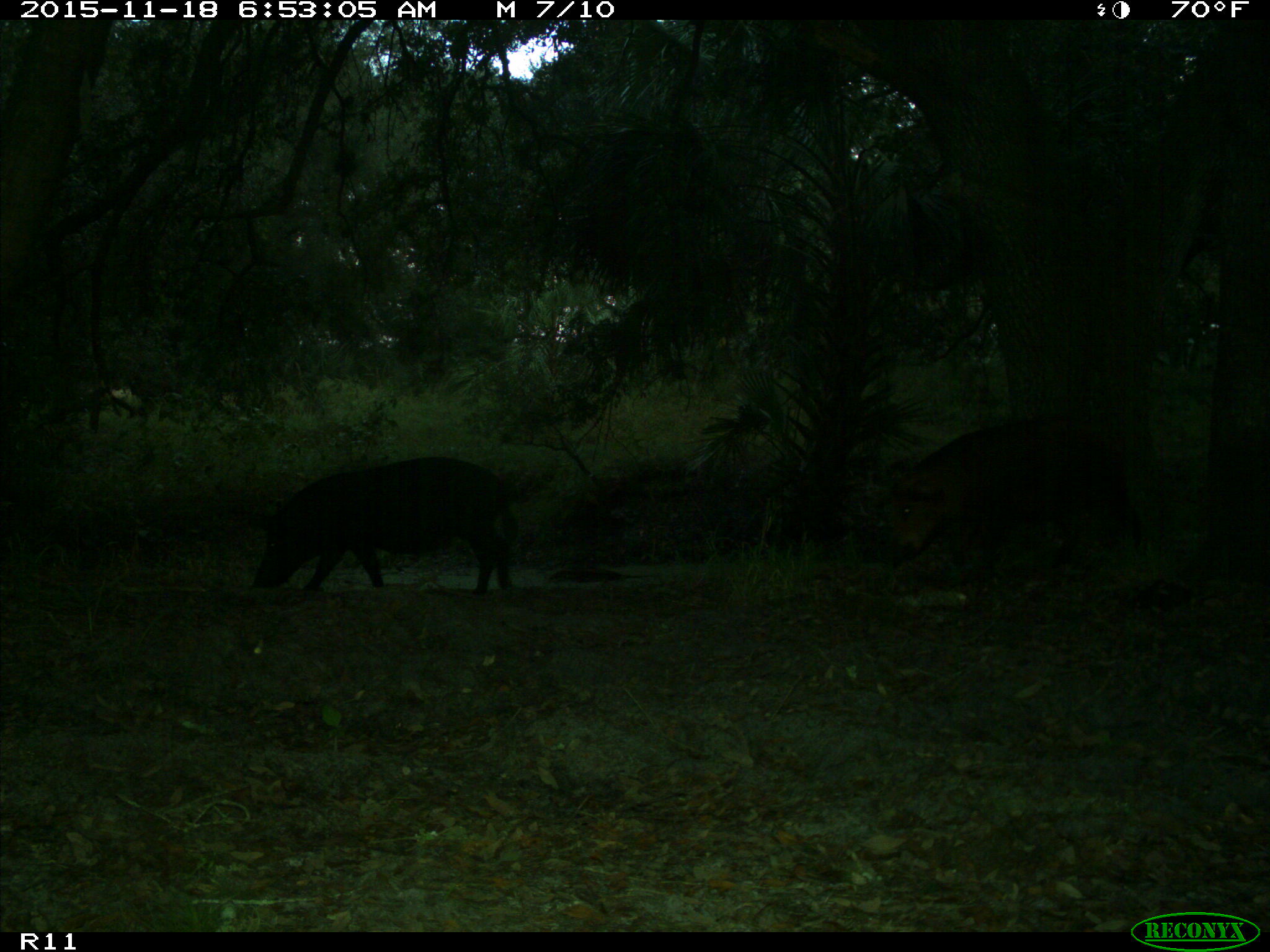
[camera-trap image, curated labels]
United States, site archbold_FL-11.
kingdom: Animalia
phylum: Chordata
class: Mammalia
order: Artiodactyla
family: Suidae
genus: Sus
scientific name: Sus scrofa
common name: wild boar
Sus scrofa (wild boar).